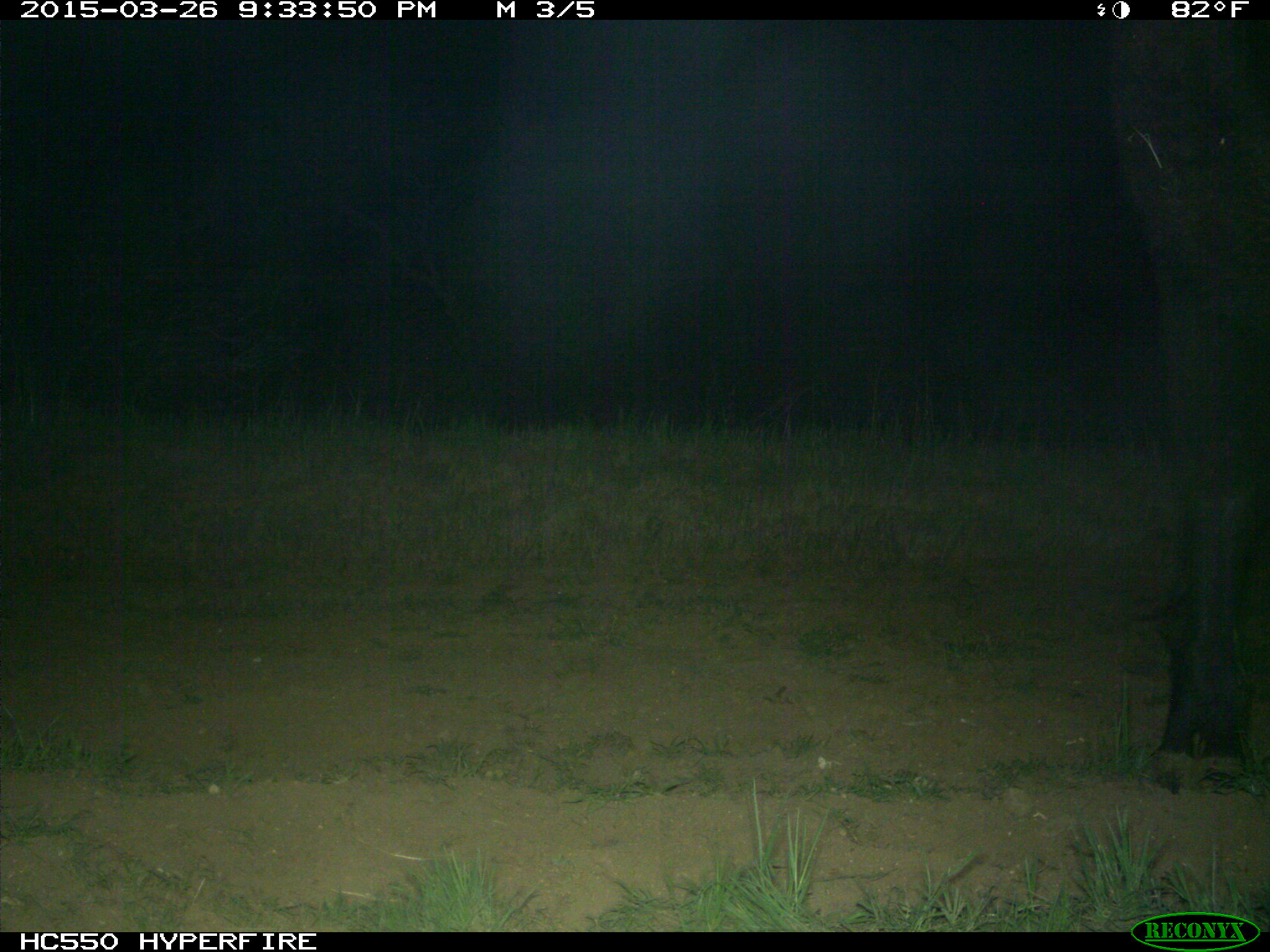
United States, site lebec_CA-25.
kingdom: Animalia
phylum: Chordata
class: Mammalia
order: Artiodactyla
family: Bovidae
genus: Bos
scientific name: Bos taurus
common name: domestic cow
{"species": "Bos taurus (domestic cow)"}